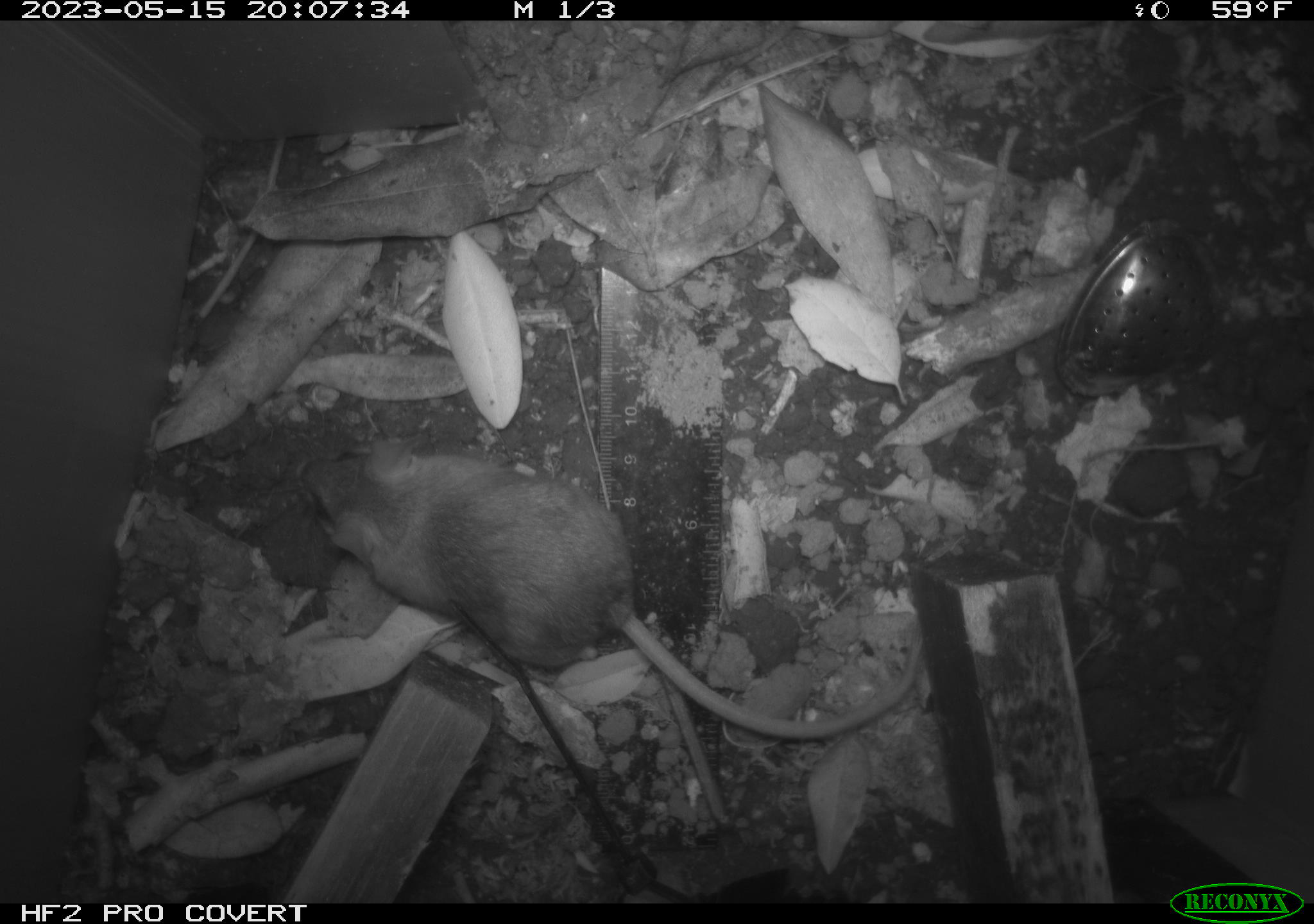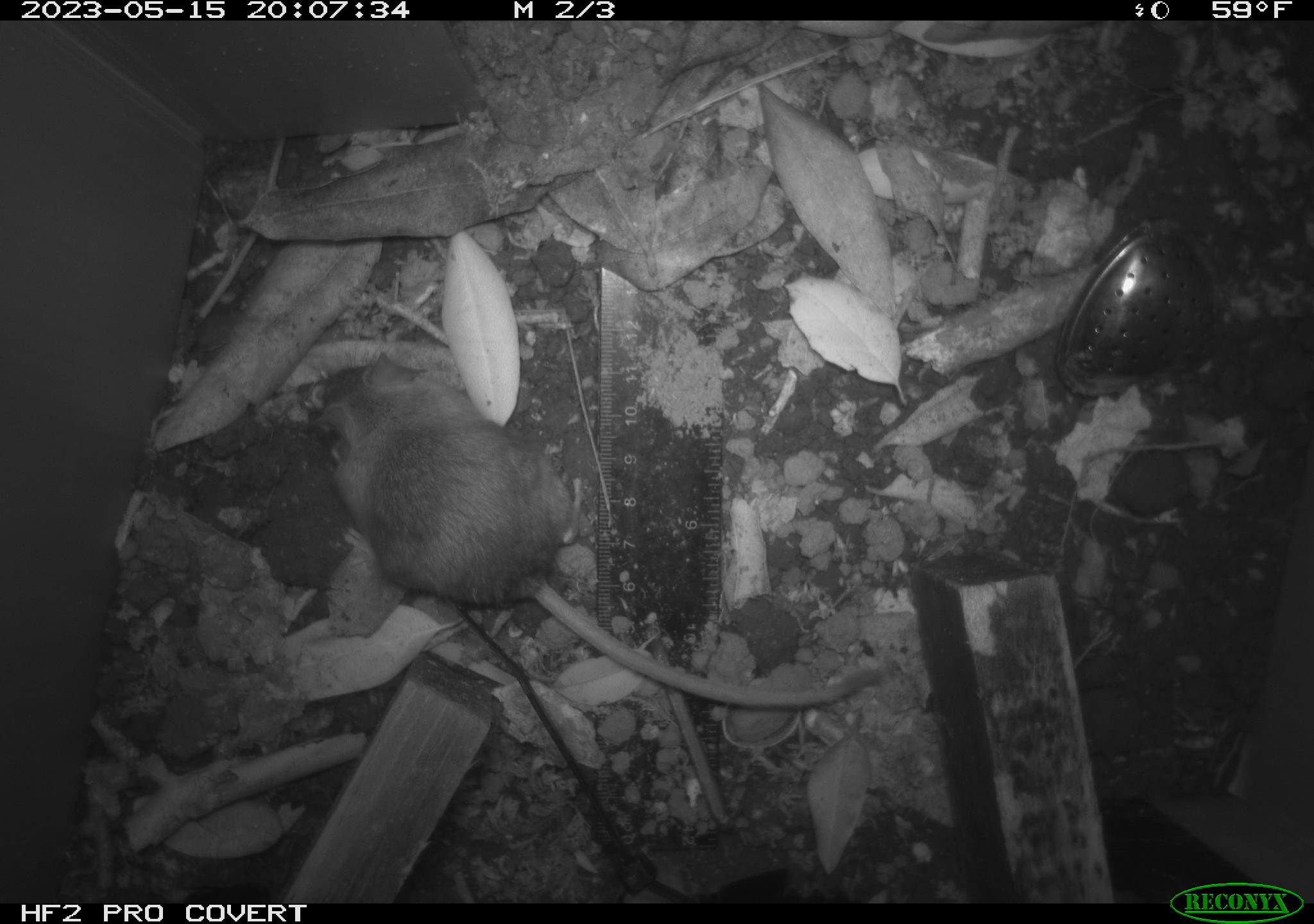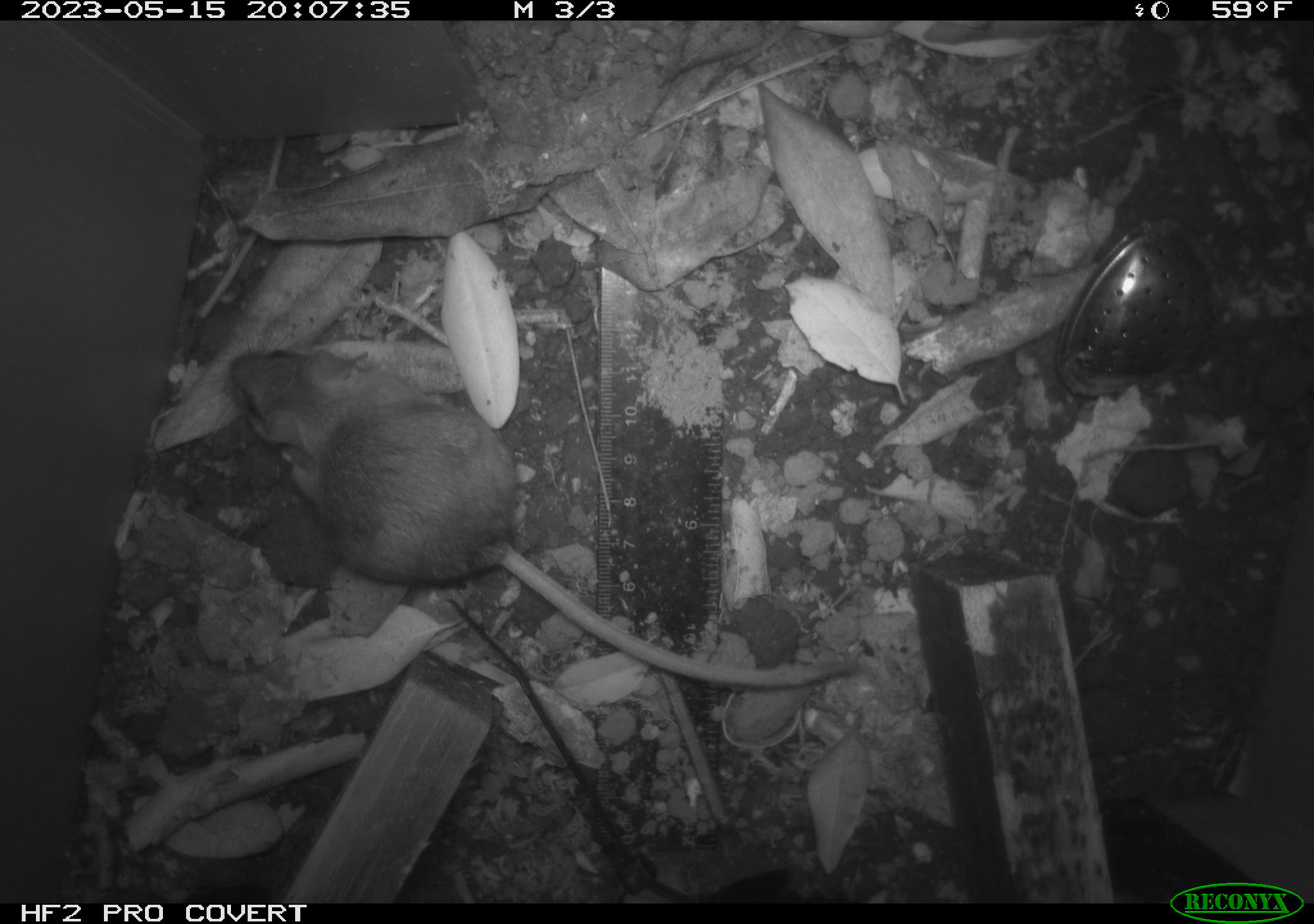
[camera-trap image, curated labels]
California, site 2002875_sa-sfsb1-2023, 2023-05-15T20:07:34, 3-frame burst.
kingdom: Animalia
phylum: Chordata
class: Mammalia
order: Rodentia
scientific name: Rodentia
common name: mouse species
Mouse species (Rodentia).